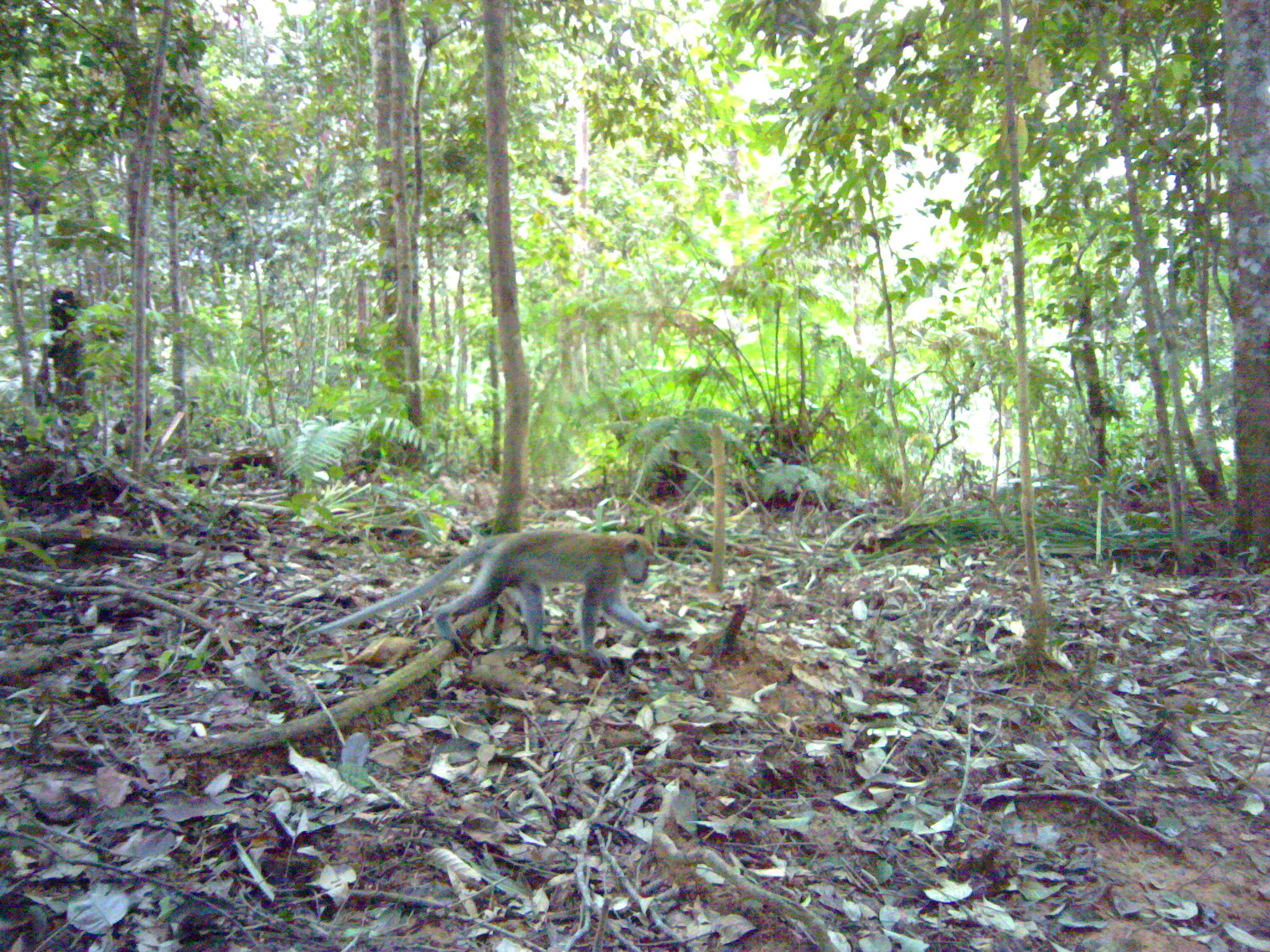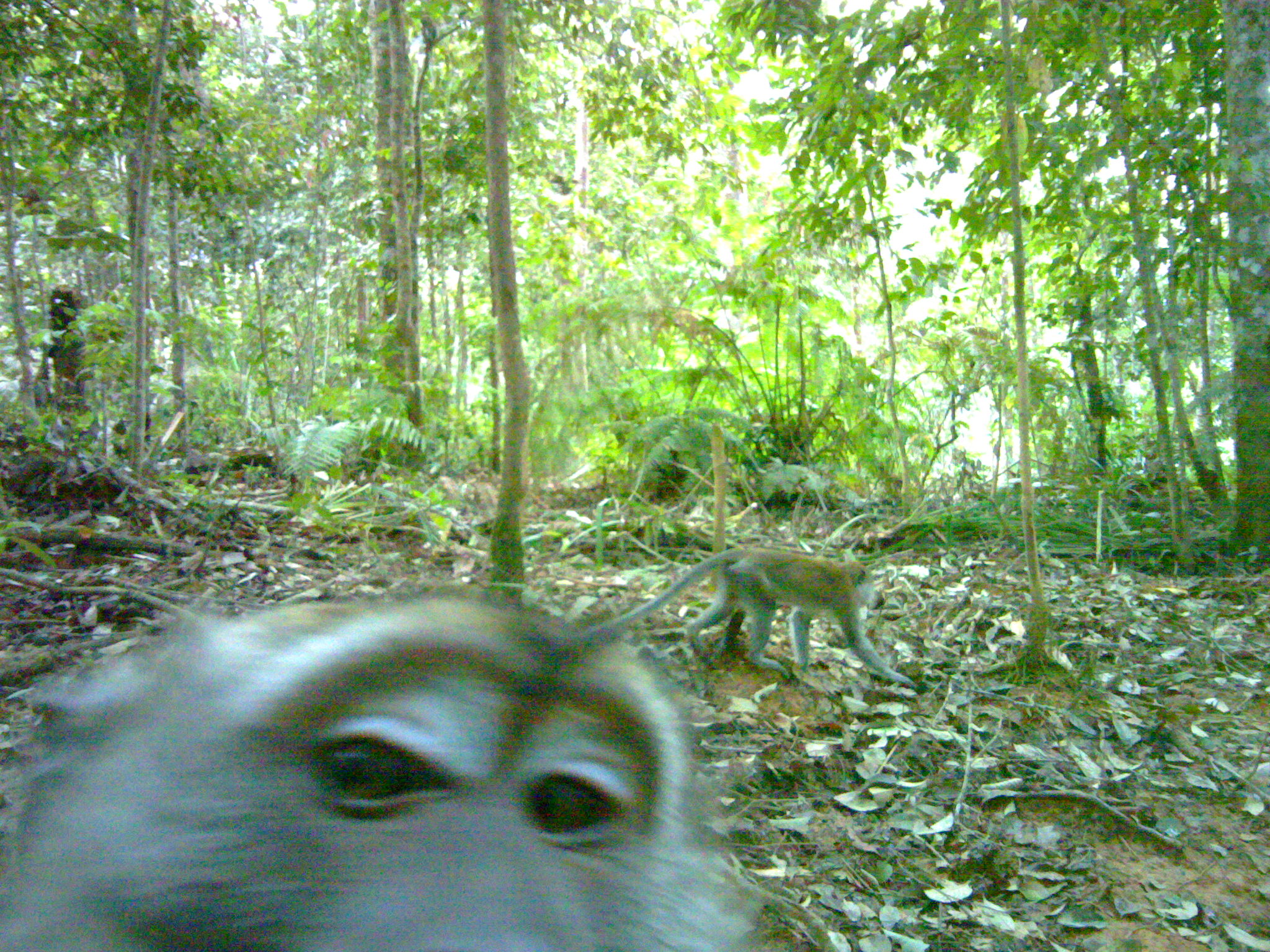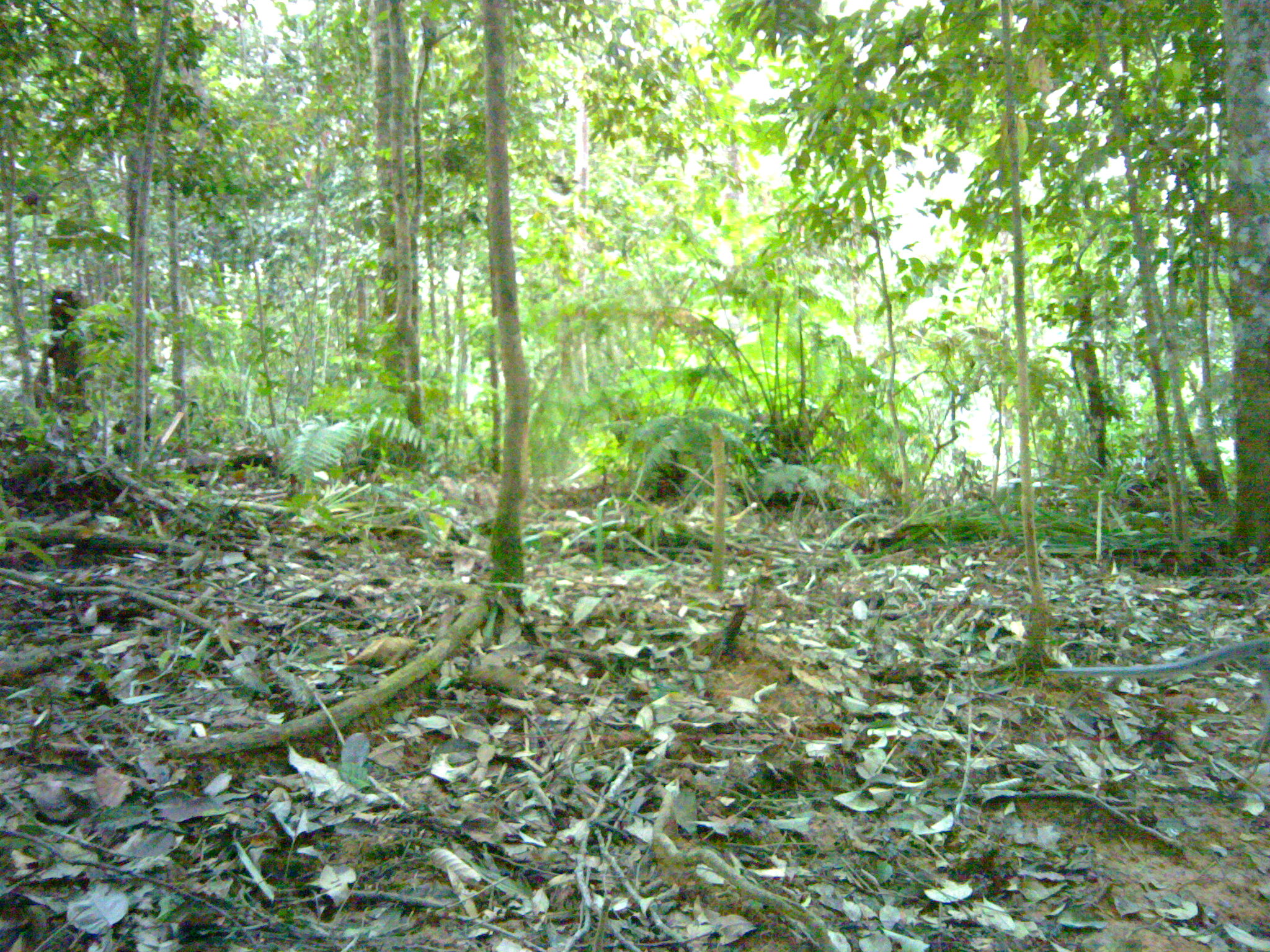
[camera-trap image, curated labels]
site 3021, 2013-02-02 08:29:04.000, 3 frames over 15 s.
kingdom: Animalia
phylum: Chordata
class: Mammalia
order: Primates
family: Cercopithecidae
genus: Macaca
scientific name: Macaca fascicularis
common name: crab-eating macaque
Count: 1.